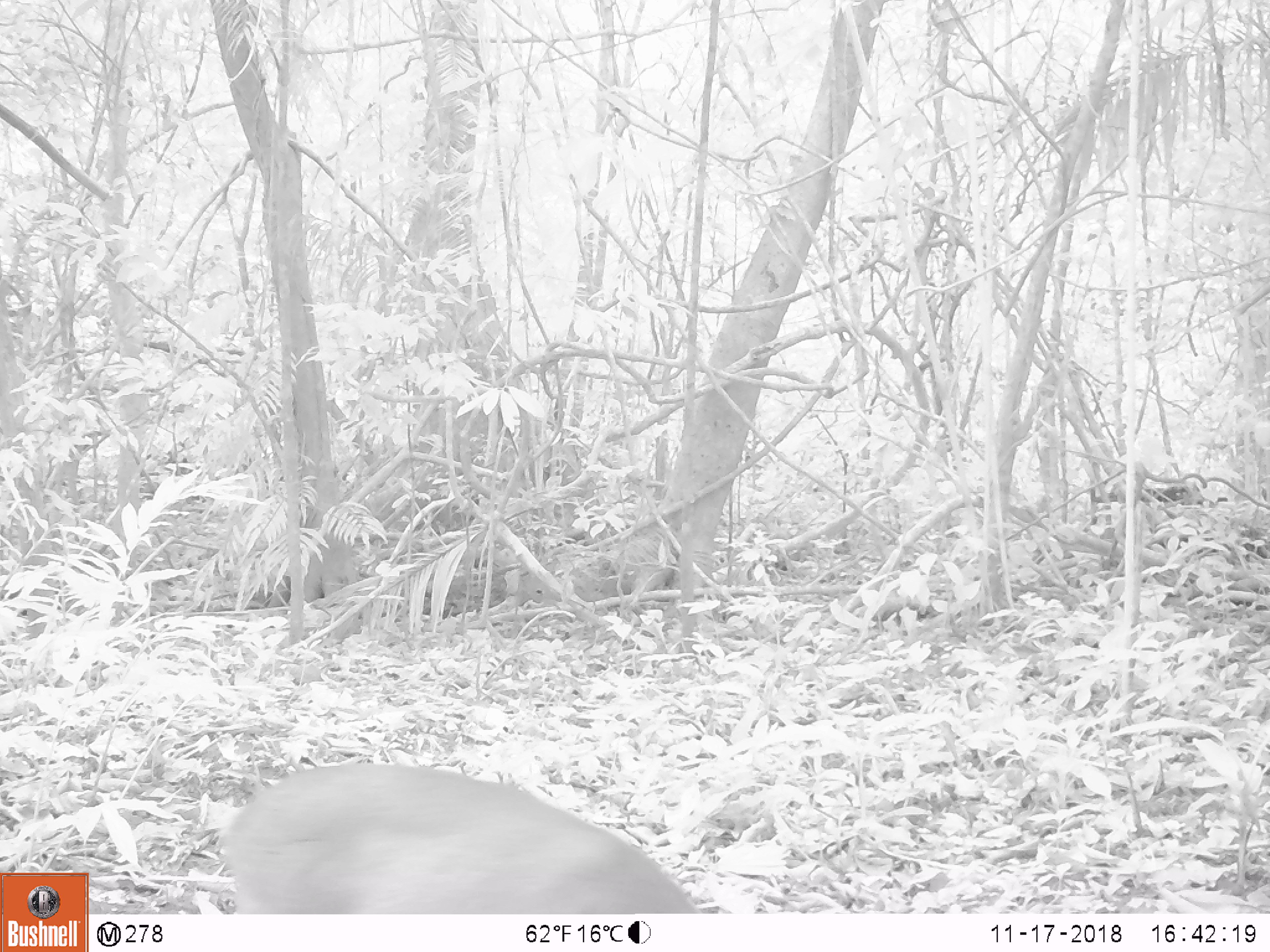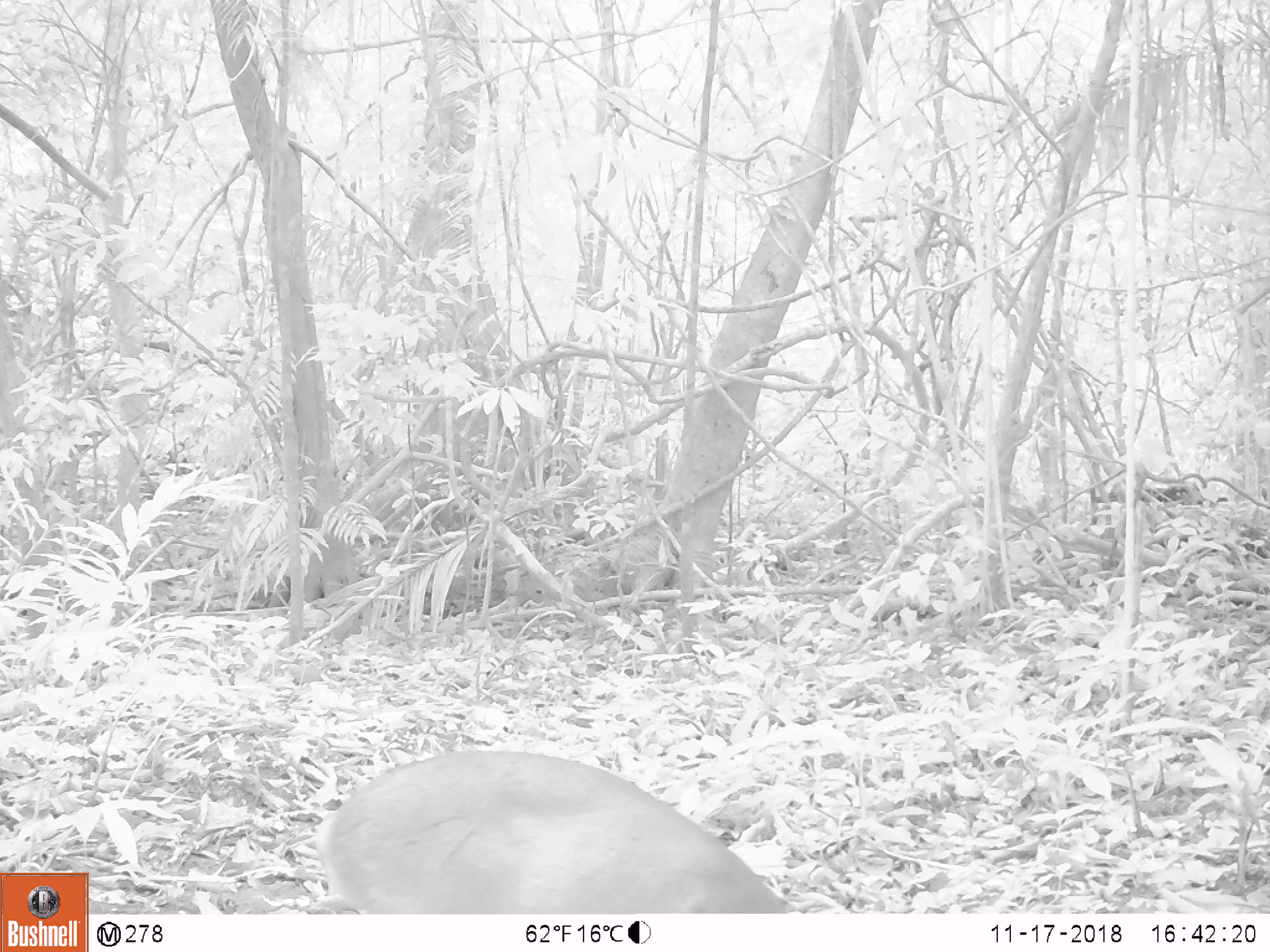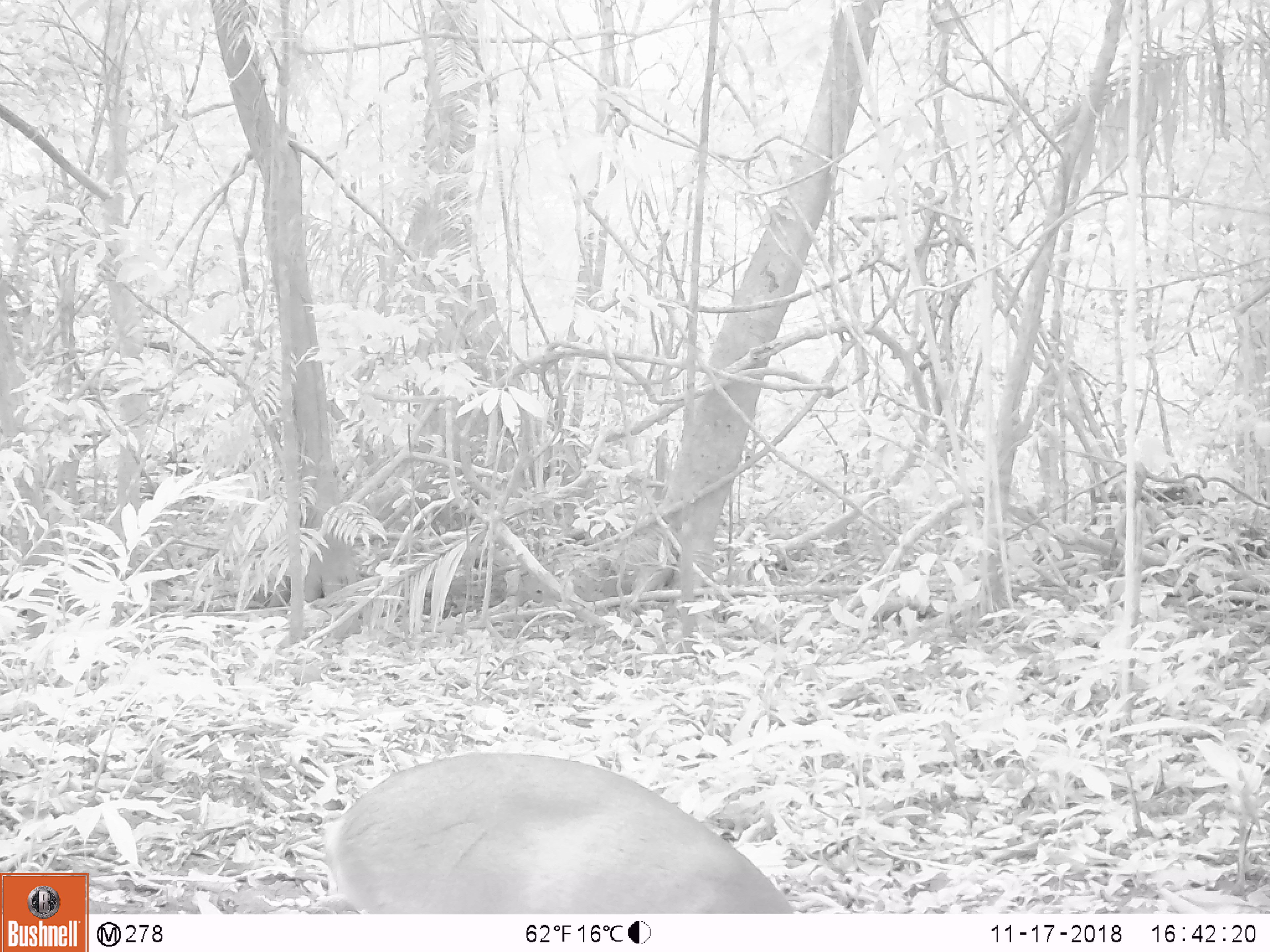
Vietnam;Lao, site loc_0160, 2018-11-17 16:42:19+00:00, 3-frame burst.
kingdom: Animalia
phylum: Chordata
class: Mammalia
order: Artiodactyla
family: Cervidae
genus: Muntiacus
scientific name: Muntiacus vuquangensis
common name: large-antlered muntjac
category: large antlered muntjac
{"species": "large antlered muntjac (large-antlered muntjac) (Muntiacus vuquangensis)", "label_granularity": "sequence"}